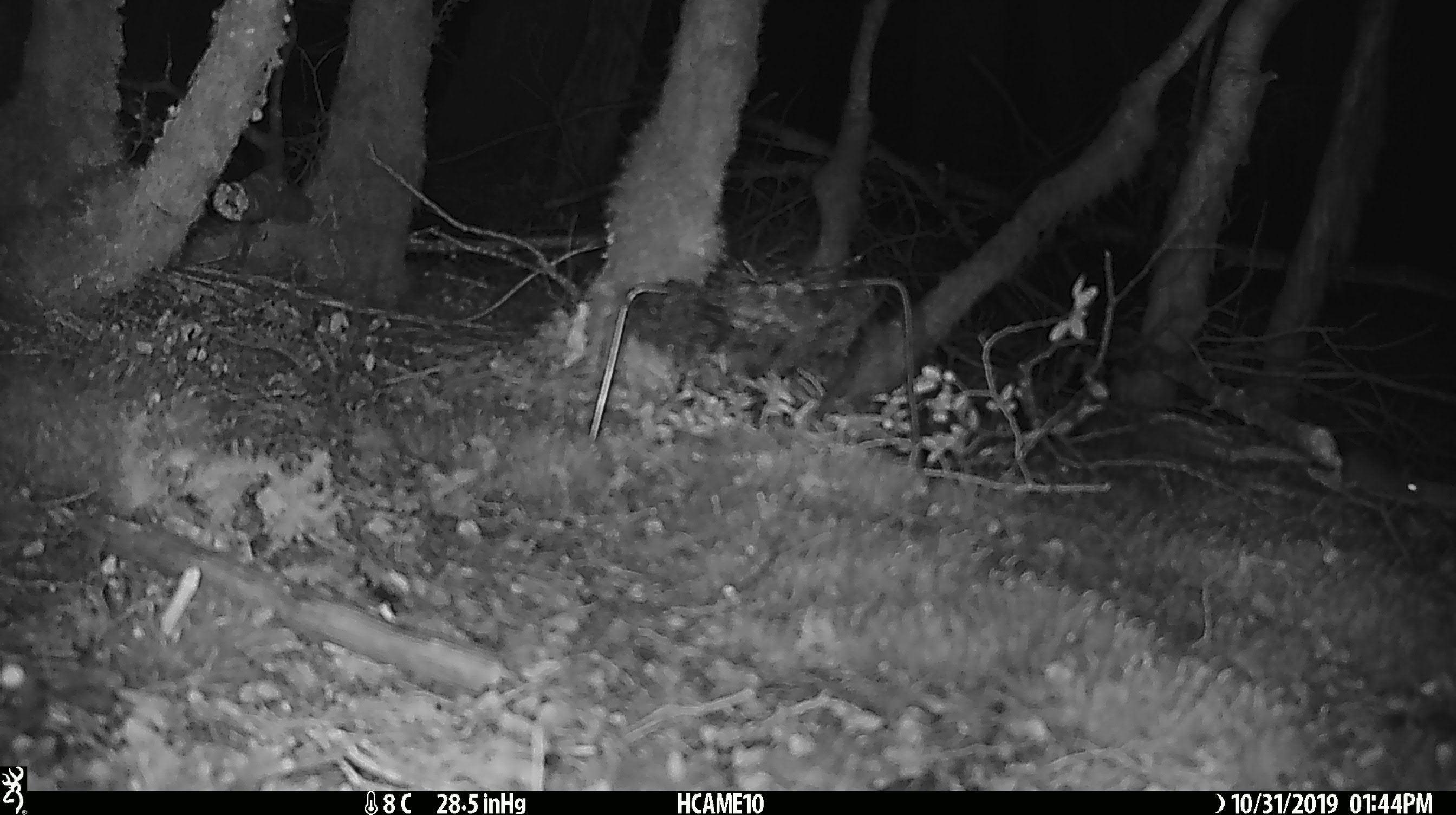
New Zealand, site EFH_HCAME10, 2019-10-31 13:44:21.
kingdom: Animalia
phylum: Chordata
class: Mammalia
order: Rodentia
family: Muridae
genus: Mus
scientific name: Mus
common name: mouse